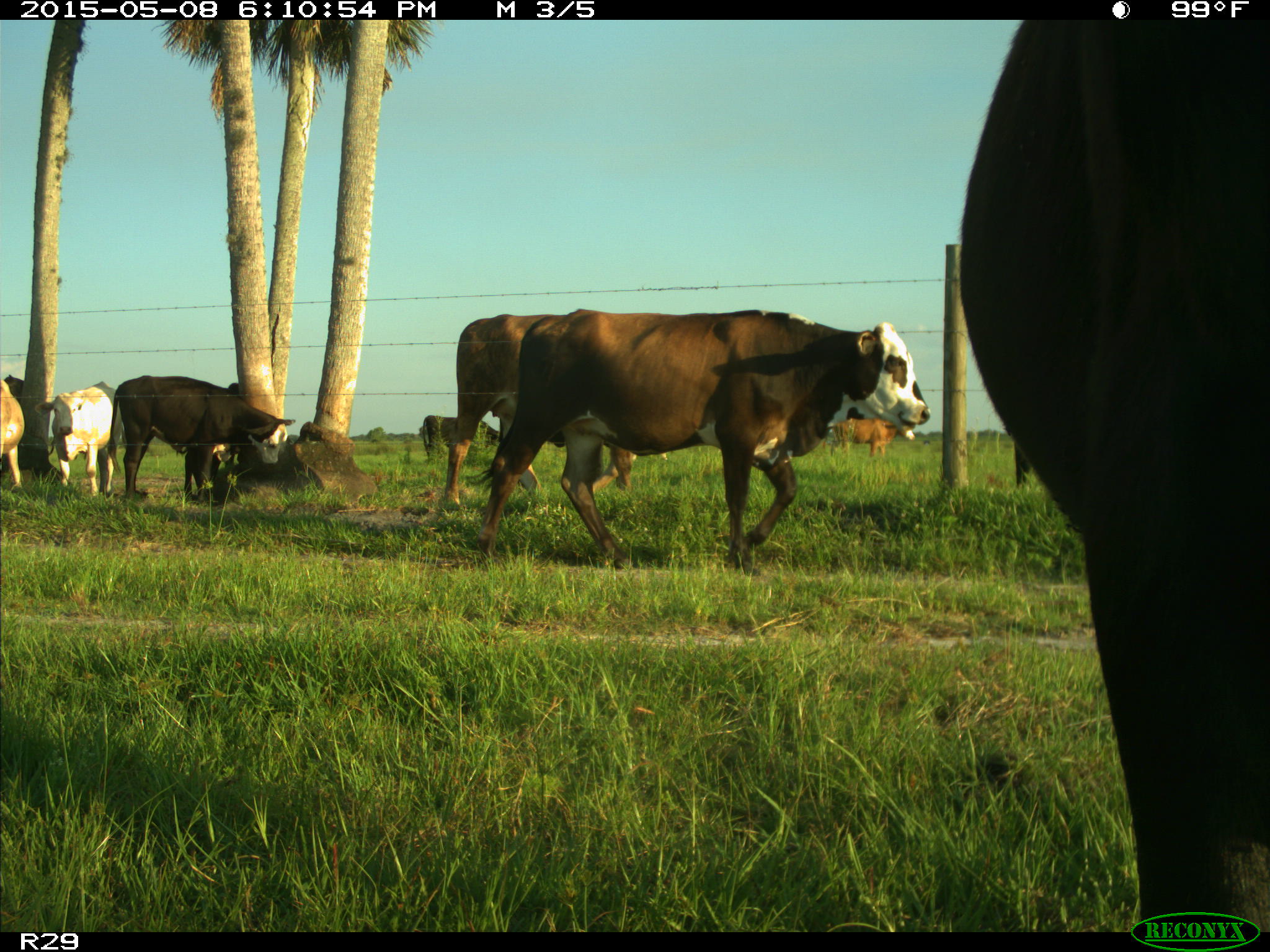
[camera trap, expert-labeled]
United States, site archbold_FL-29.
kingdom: Animalia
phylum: Chordata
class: Mammalia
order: Artiodactyla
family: Bovidae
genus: Bos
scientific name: Bos taurus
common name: domestic cow